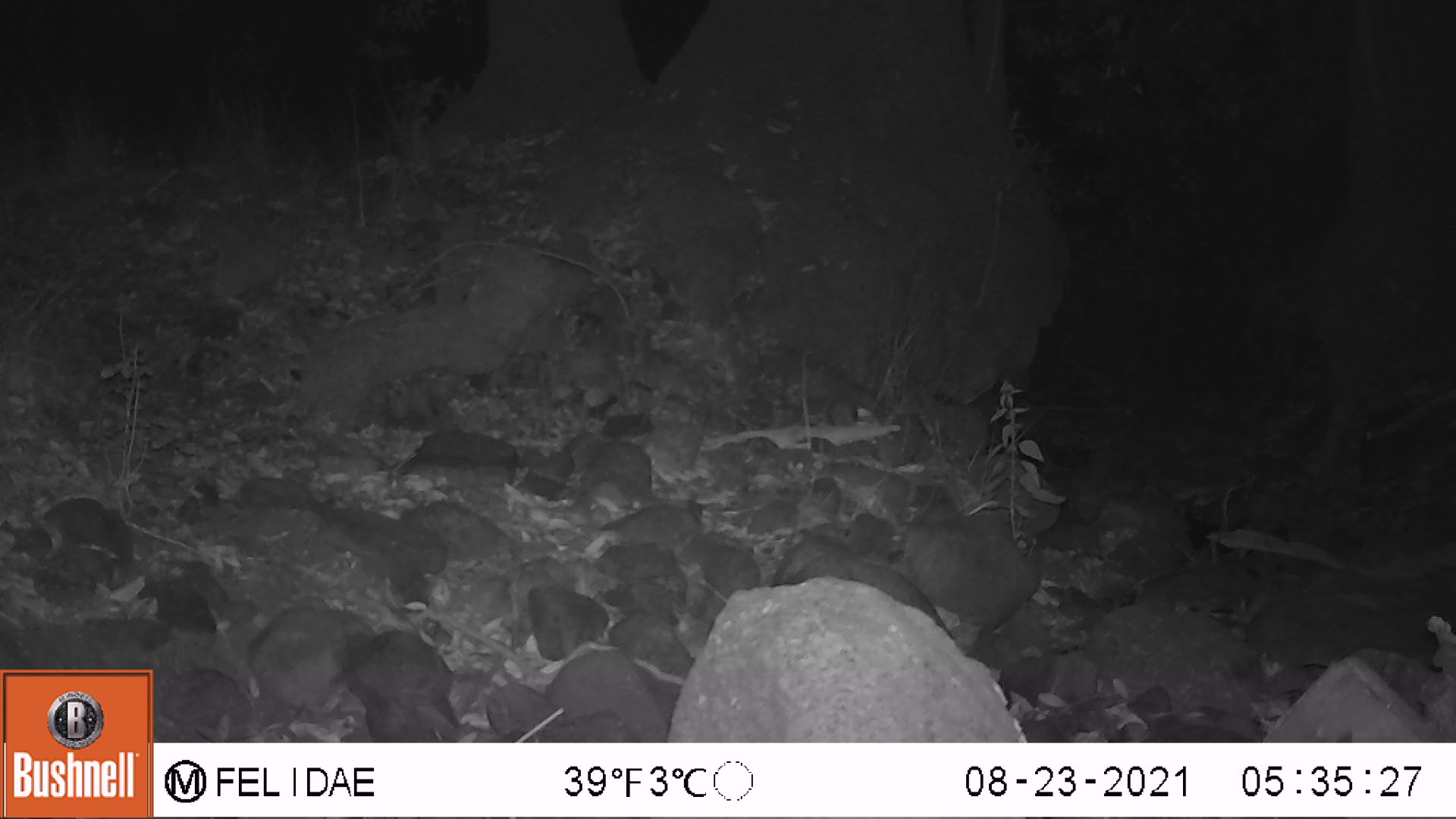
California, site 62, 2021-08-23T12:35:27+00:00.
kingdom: Animalia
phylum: Chordata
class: Mammalia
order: Rodentia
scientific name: Rodentia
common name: mouse or rat